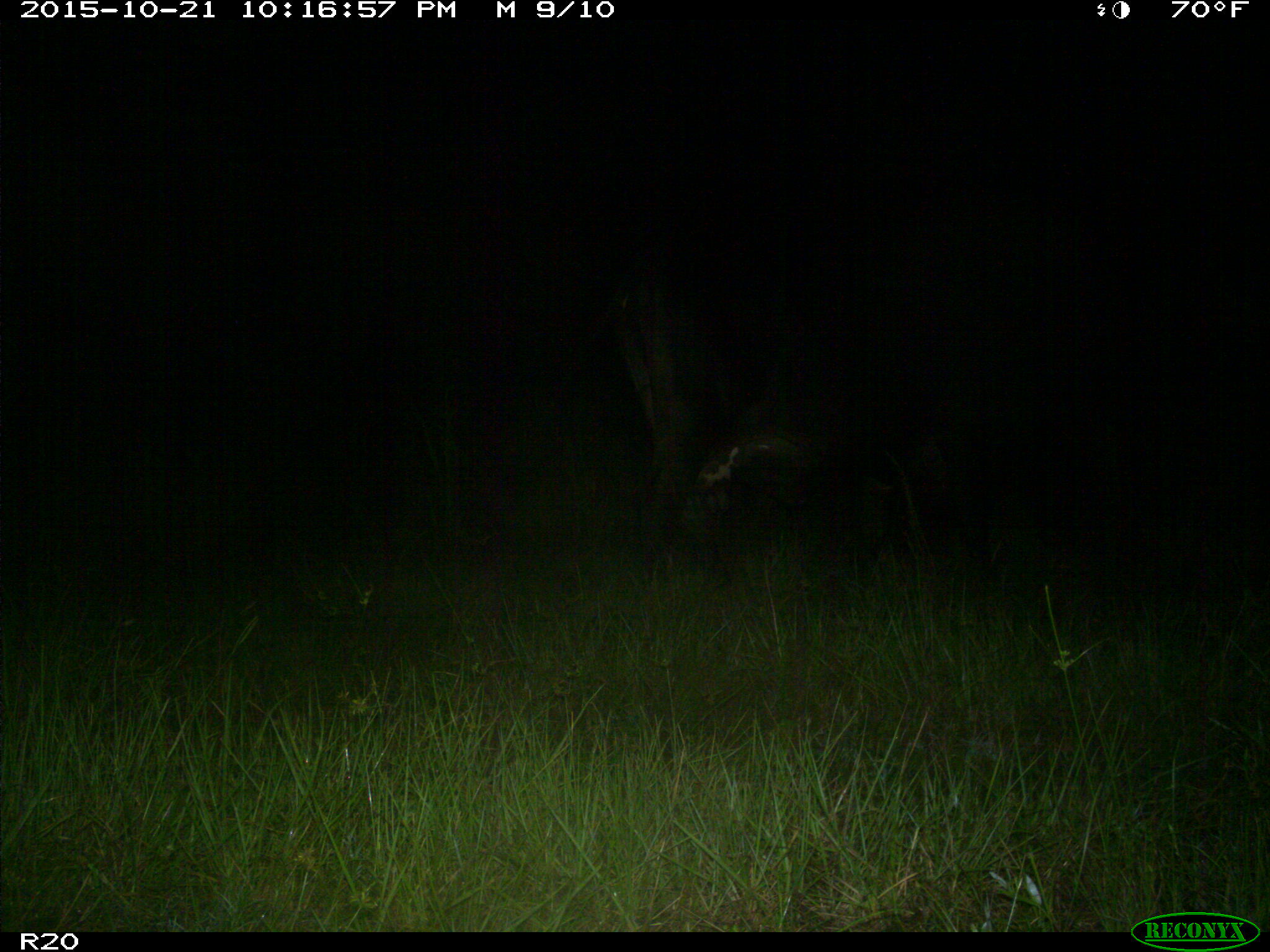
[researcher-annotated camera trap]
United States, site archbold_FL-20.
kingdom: Animalia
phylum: Chordata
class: Mammalia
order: Artiodactyla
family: Bovidae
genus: Bos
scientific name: Bos taurus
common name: domestic cow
Bos taurus (domestic cow).